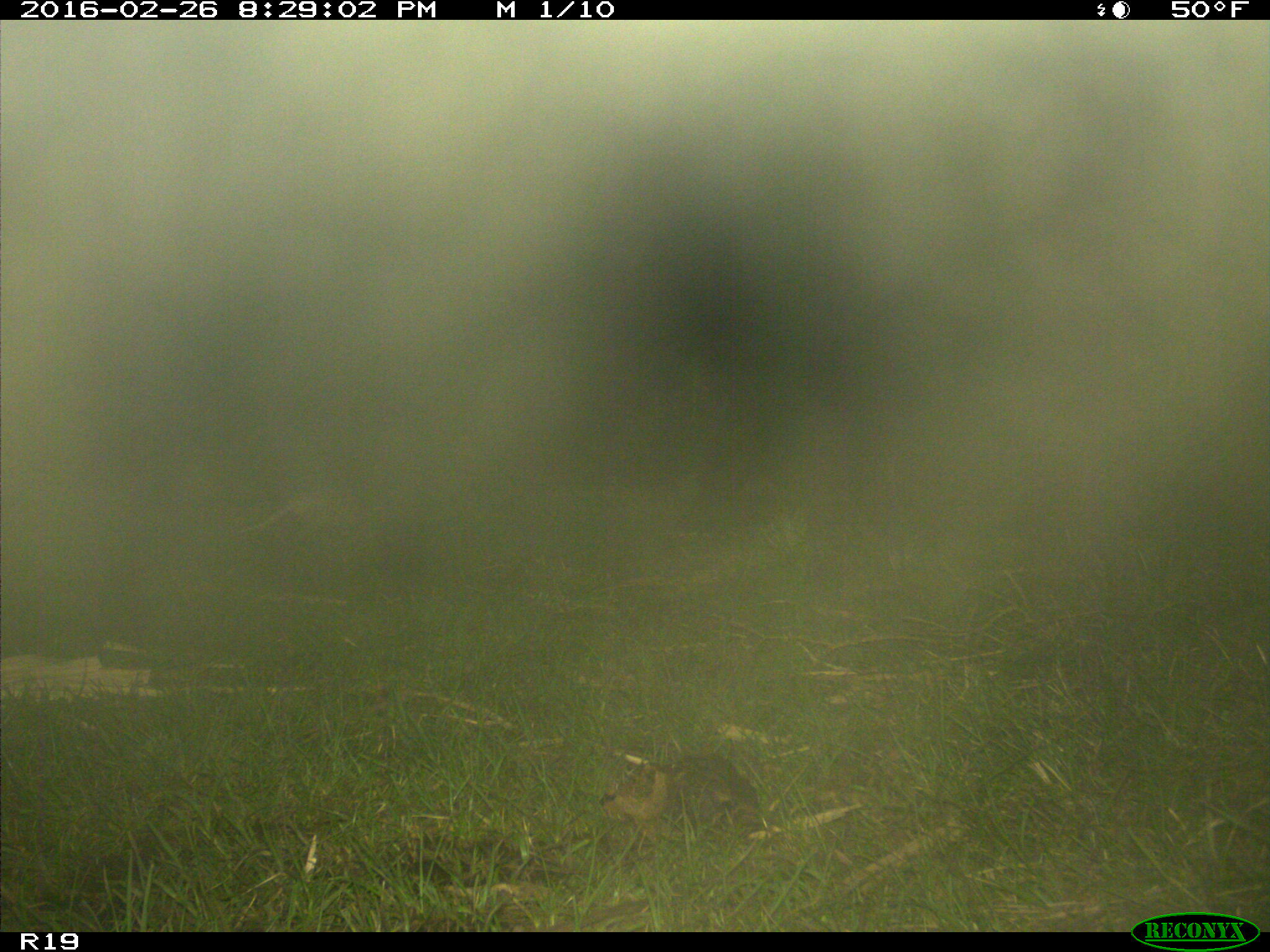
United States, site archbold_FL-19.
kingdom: Animalia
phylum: Chordata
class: Mammalia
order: Cingulata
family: Dasypodidae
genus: Dasypus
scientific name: Dasypus novemcinctus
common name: nine-banded armadillo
Dasypus novemcinctus (nine-banded armadillo).